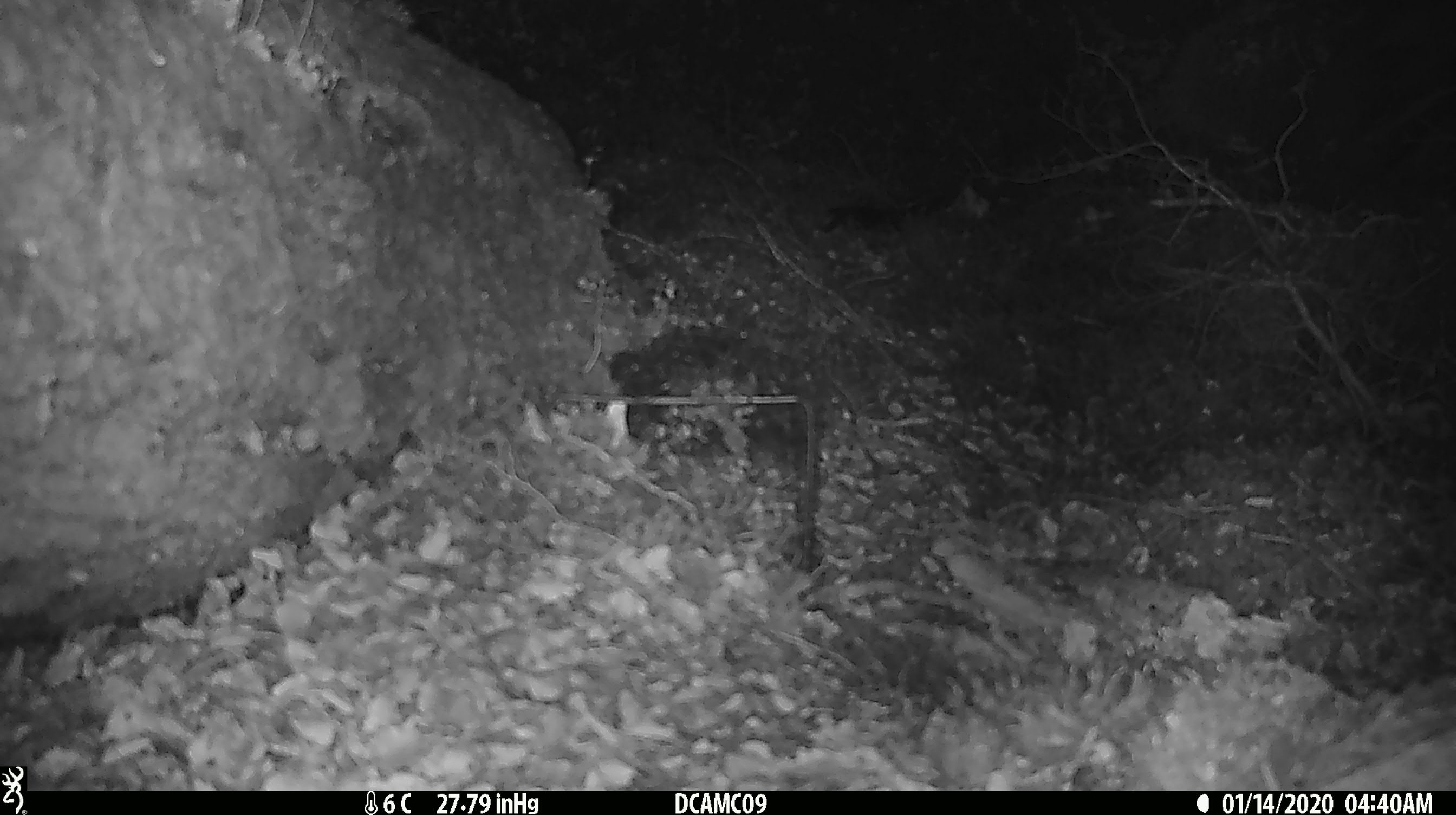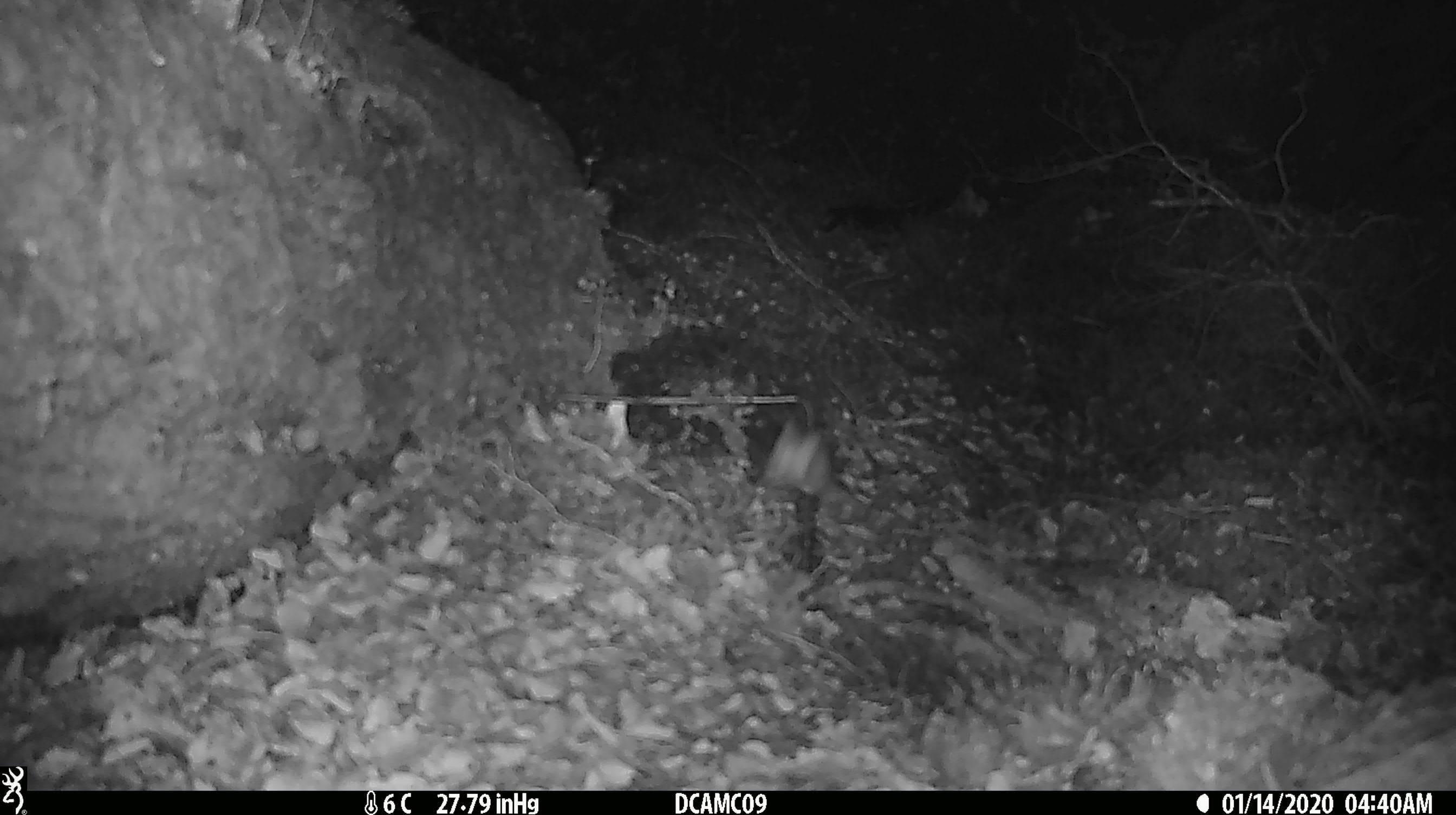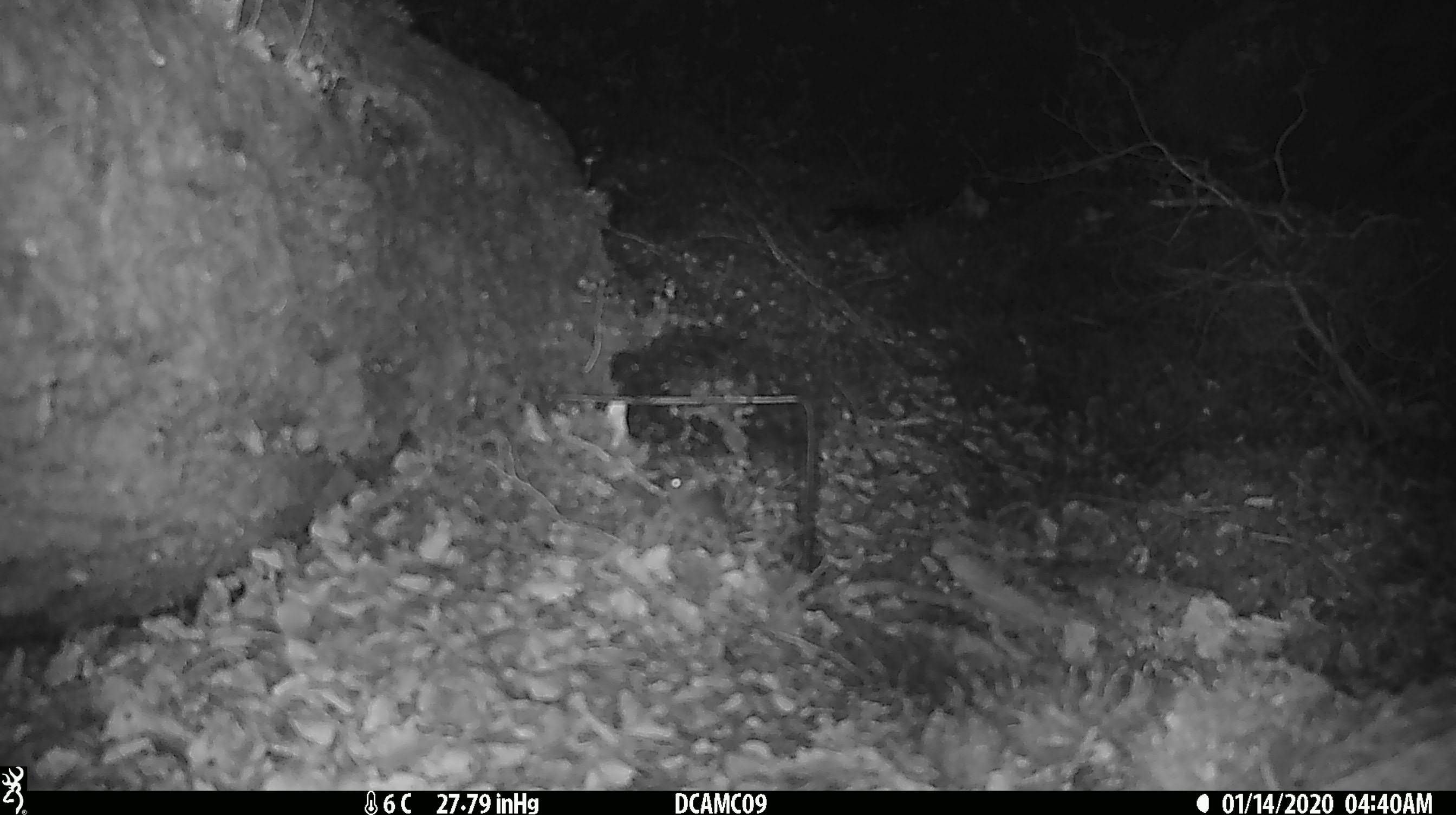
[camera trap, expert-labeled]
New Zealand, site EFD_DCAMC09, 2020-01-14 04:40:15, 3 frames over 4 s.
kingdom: Animalia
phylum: Chordata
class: Mammalia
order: Rodentia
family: Muridae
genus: Mus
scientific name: Mus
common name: mouse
Mouse (Mus).